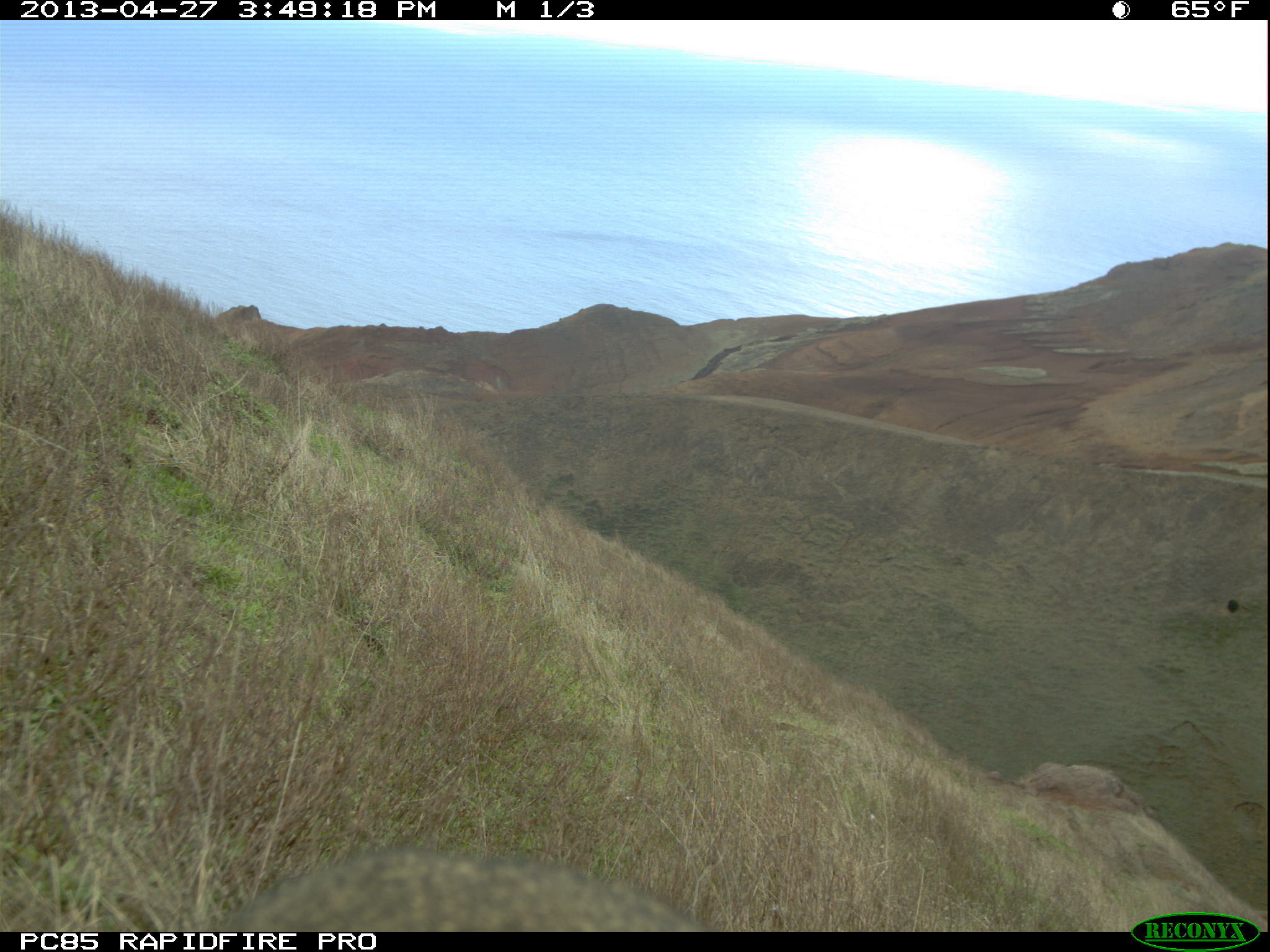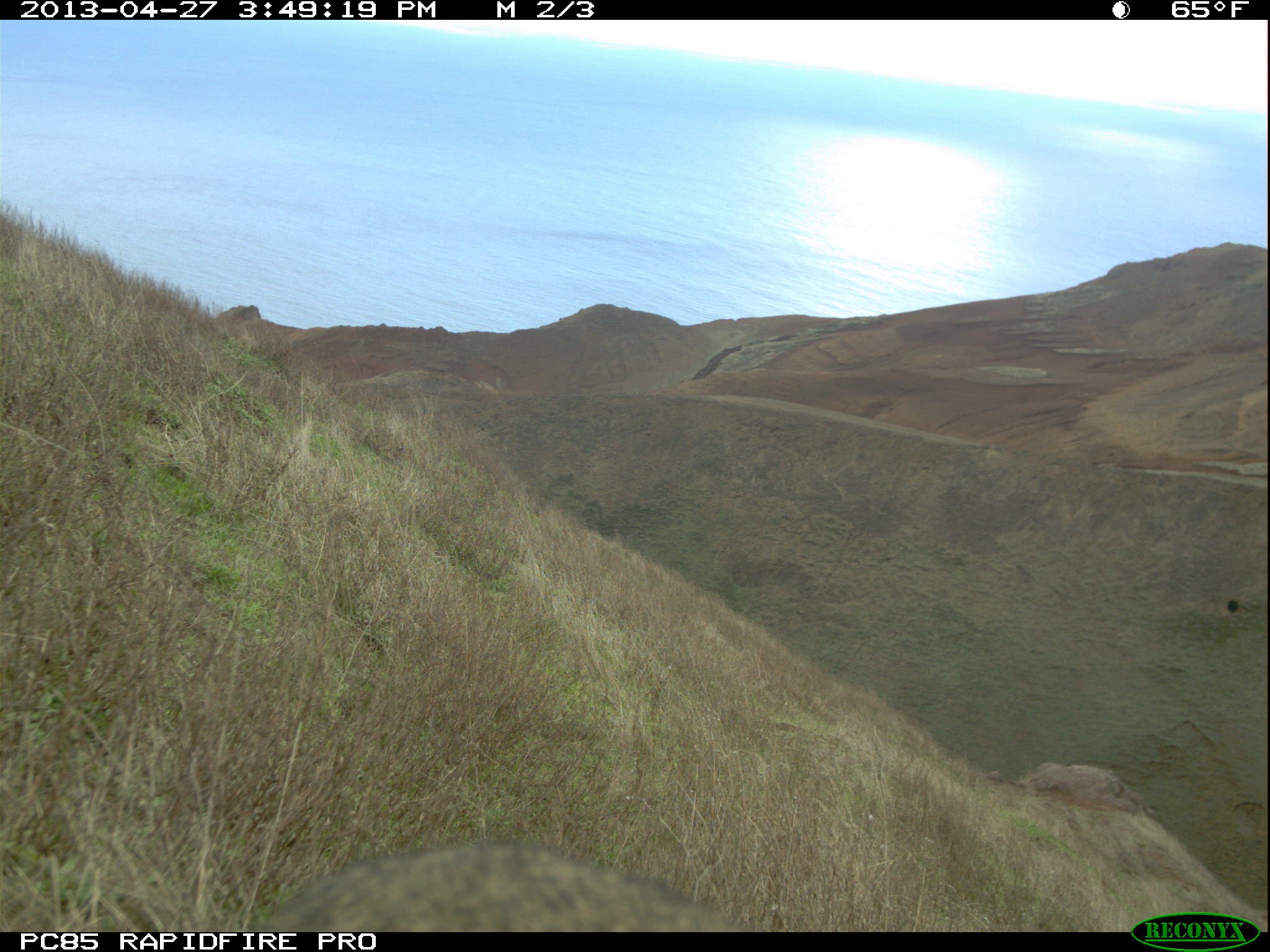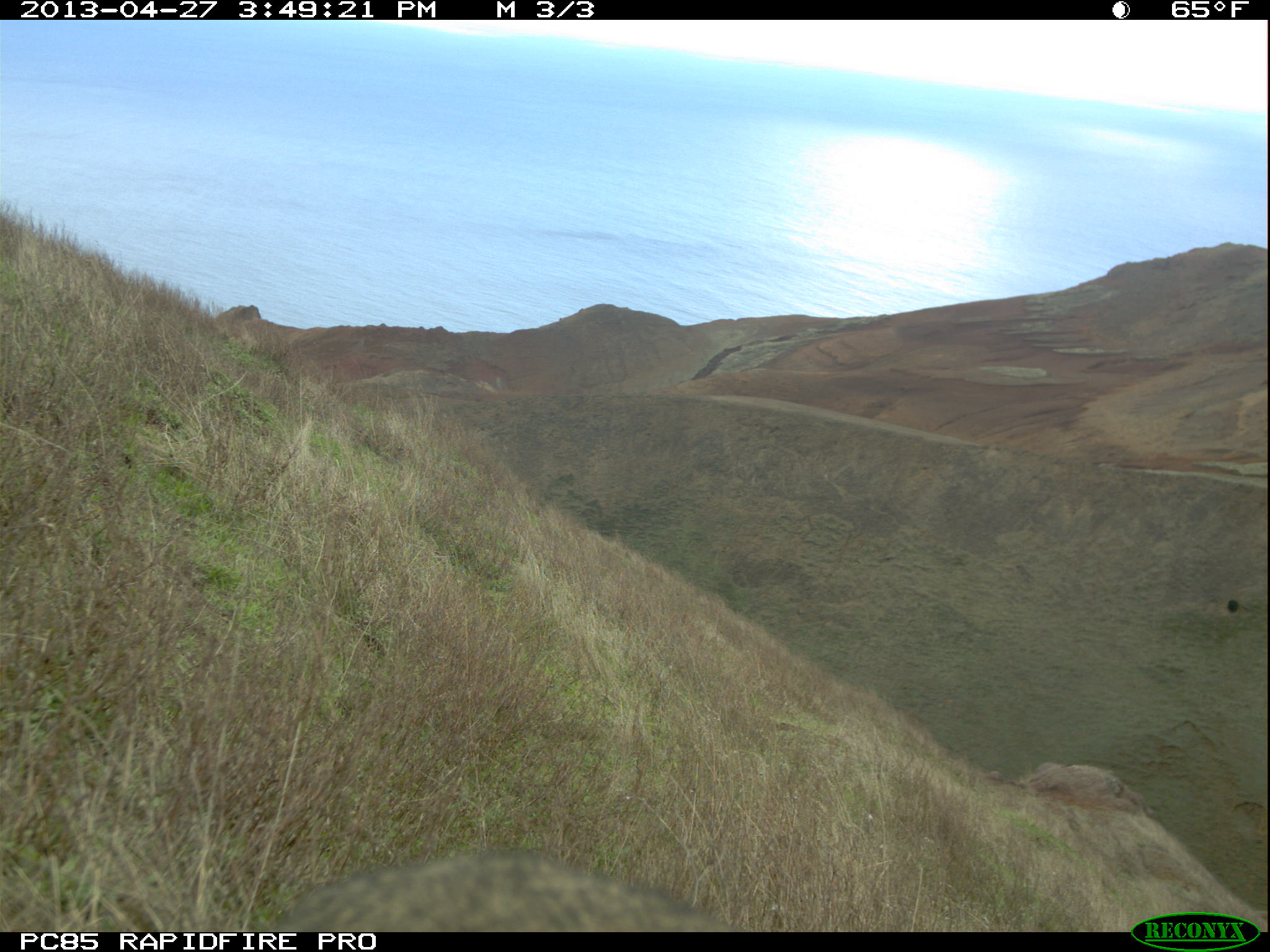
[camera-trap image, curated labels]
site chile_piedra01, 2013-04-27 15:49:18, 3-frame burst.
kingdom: Animalia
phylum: Chordata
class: Mammalia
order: Lagomorpha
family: Leporidae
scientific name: Leporidae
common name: rabbits and hares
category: rabbit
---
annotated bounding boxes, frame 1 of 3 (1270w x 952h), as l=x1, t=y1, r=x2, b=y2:
rabbit: l=213, t=845, r=715, b=930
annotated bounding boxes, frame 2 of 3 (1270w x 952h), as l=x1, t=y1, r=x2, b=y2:
rabbit: l=244, t=841, r=750, b=932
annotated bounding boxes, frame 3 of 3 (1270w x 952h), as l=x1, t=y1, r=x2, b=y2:
rabbit: l=260, t=851, r=745, b=932